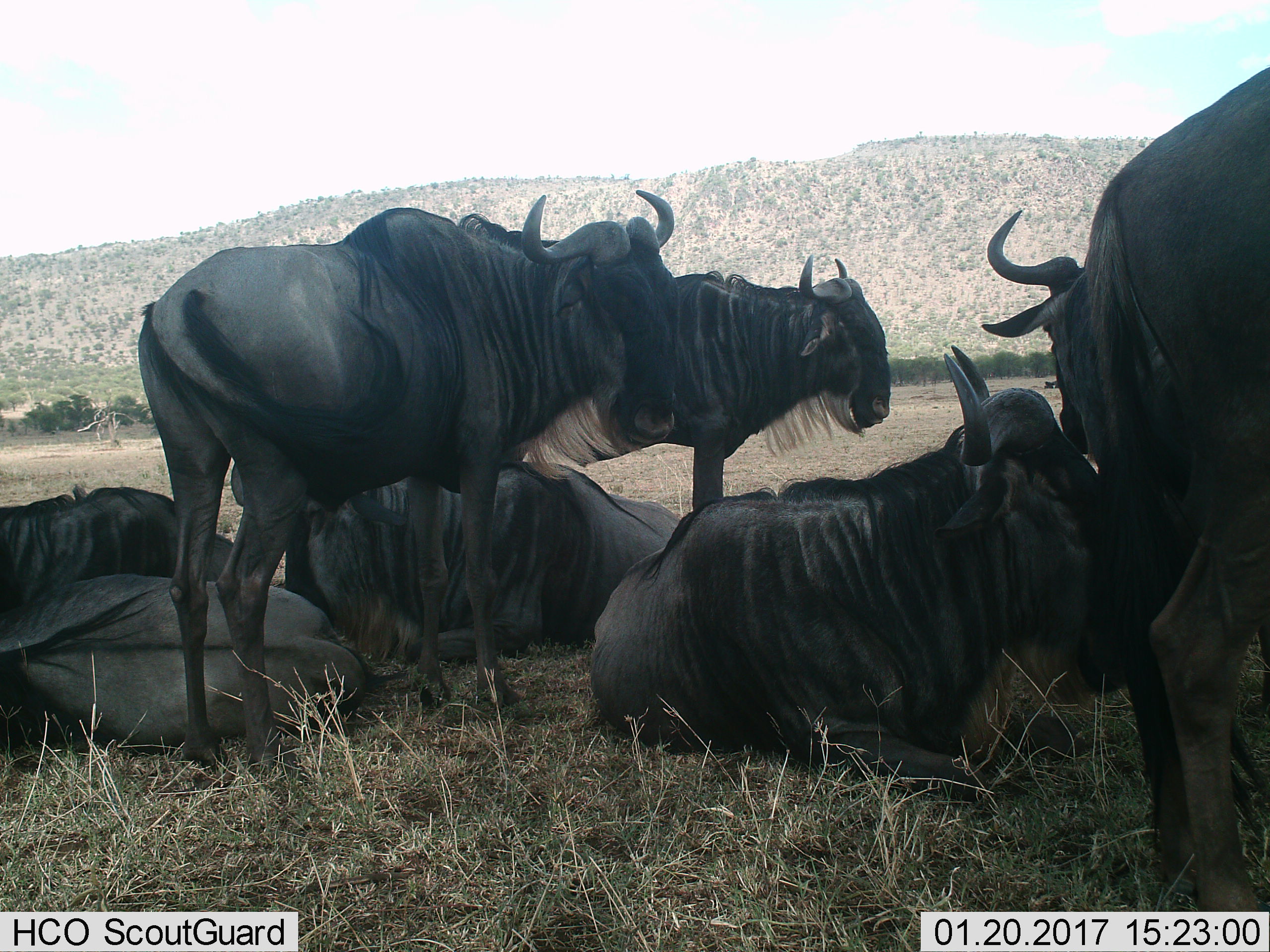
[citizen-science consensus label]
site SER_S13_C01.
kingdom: Animalia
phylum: Chordata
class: Mammalia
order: Artiodactyla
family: Bovidae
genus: Connochaetes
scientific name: Connochaetes taurinus taurinus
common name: blue wildebeest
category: wildebeestblue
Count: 8.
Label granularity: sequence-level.